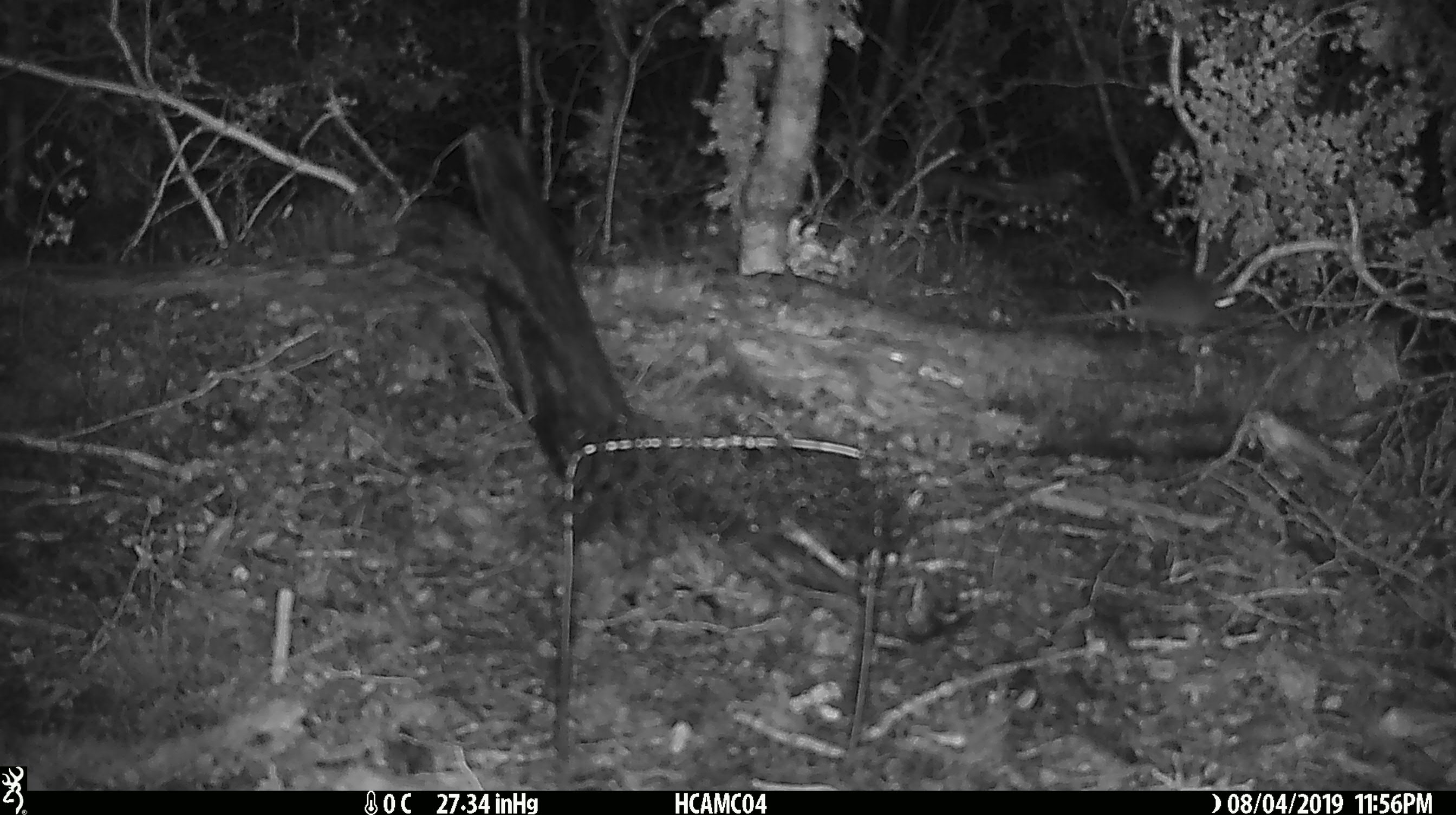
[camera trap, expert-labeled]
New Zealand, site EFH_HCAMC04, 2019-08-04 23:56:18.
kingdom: Animalia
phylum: Chordata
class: Mammalia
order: Rodentia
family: Muridae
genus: Mus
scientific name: Mus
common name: mouse